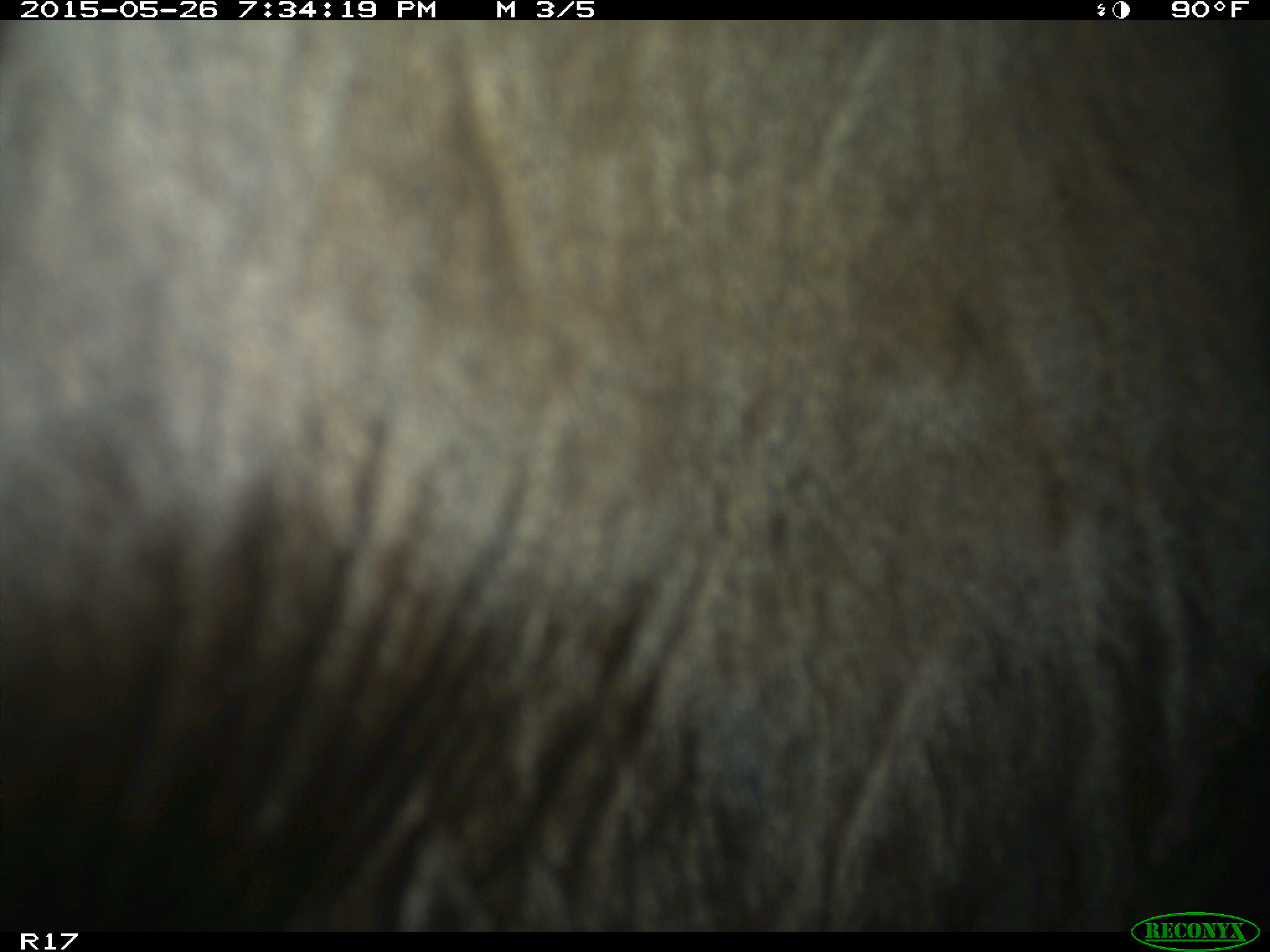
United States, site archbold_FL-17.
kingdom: Animalia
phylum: Chordata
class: Mammalia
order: Artiodactyla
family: Bovidae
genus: Bos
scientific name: Bos taurus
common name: domestic cow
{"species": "Bos taurus (domestic cow)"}